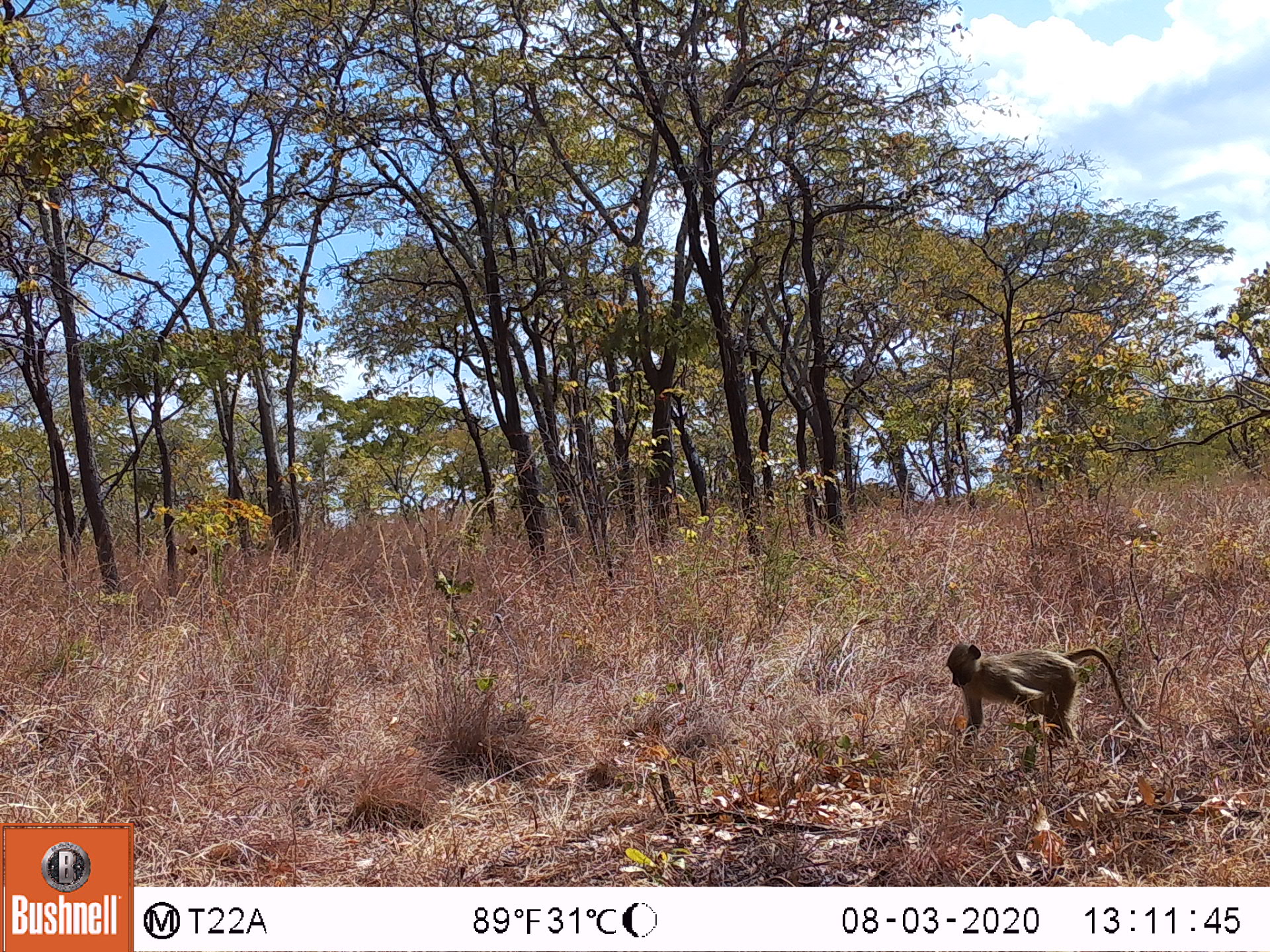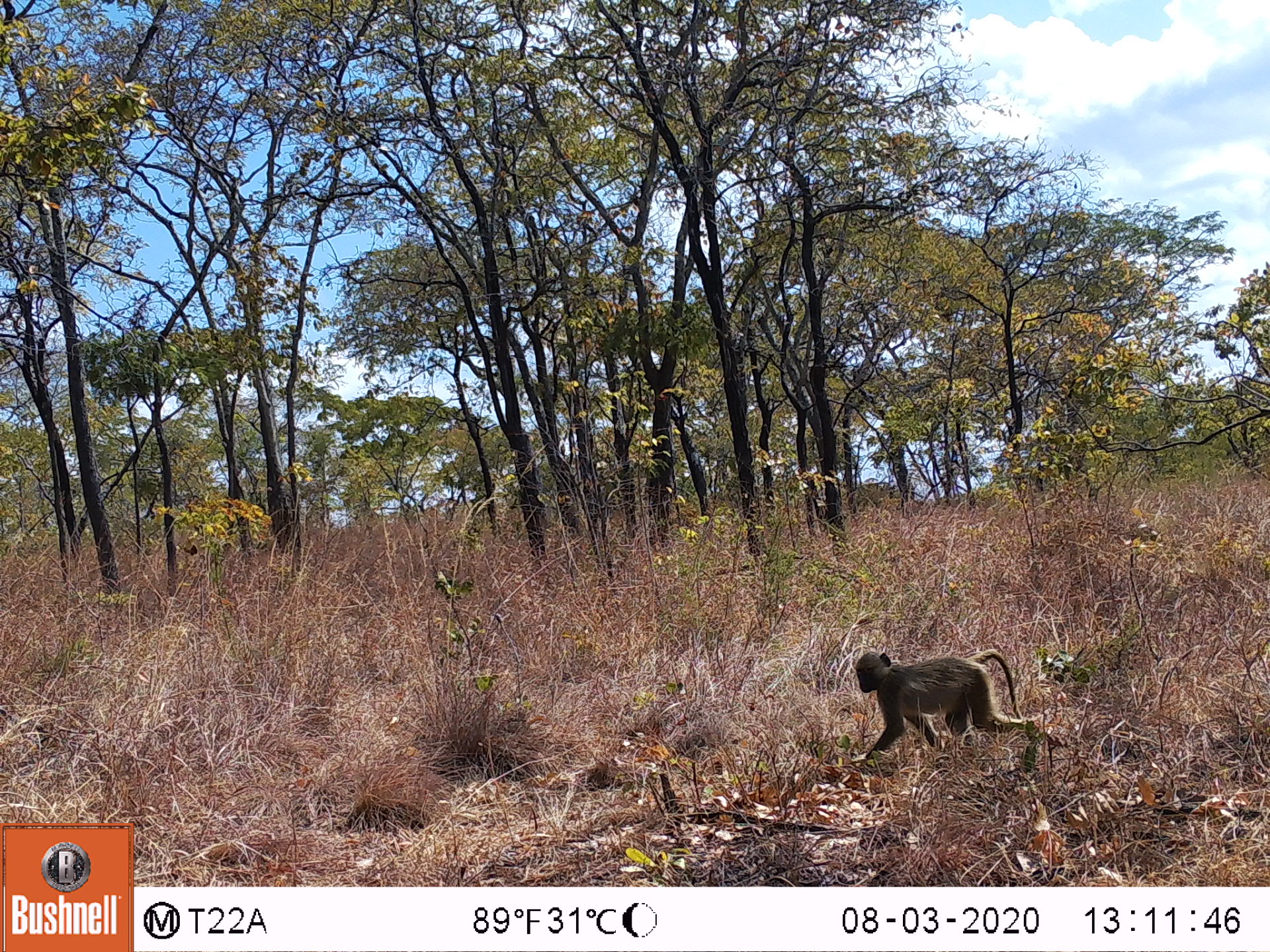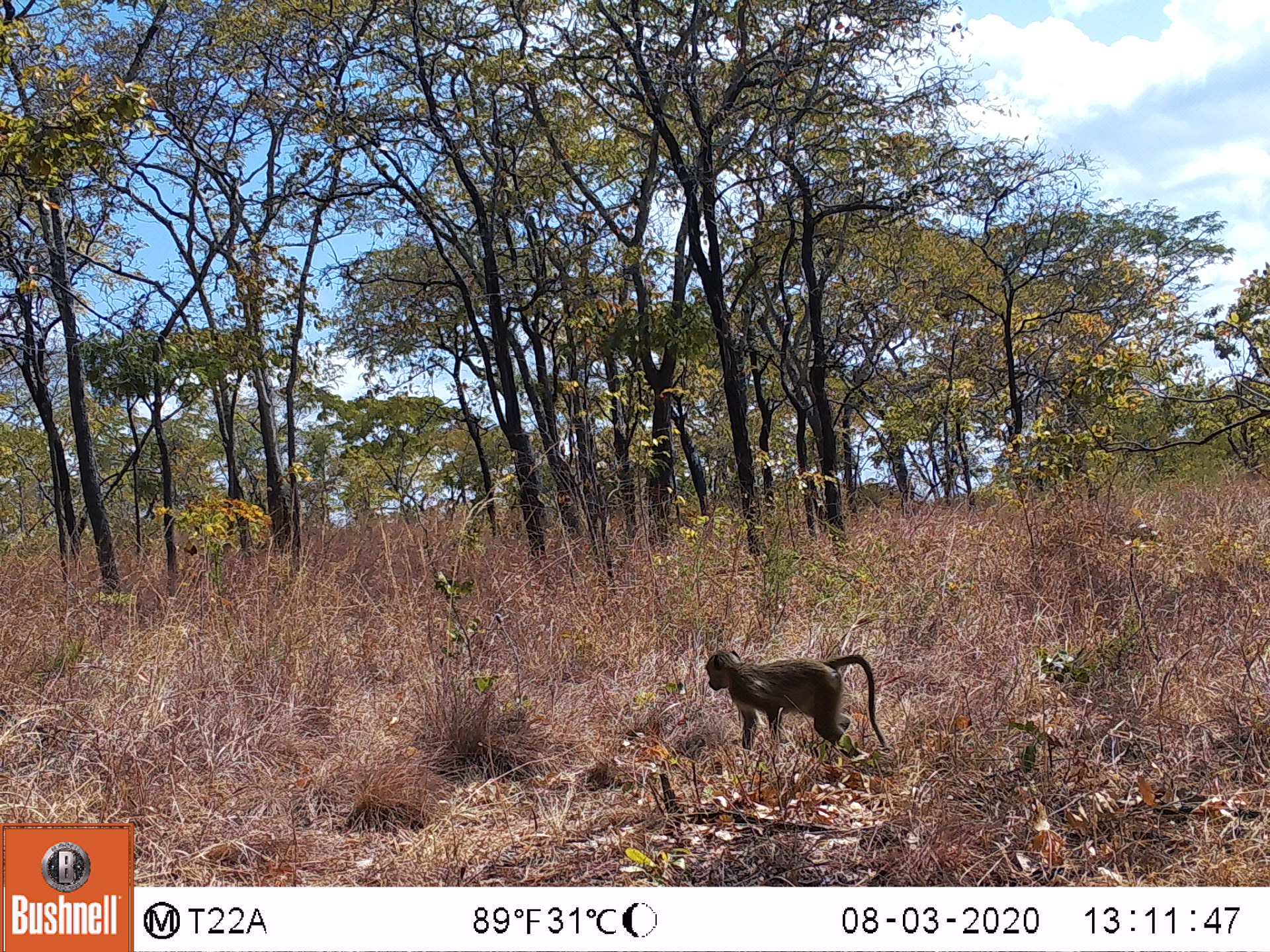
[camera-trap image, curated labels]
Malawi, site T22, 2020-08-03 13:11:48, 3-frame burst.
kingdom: Animalia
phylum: Chordata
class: Mammalia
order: Primates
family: Cercopithecidae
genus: Papio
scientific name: Papio cynocephalus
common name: yellow baboon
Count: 1.